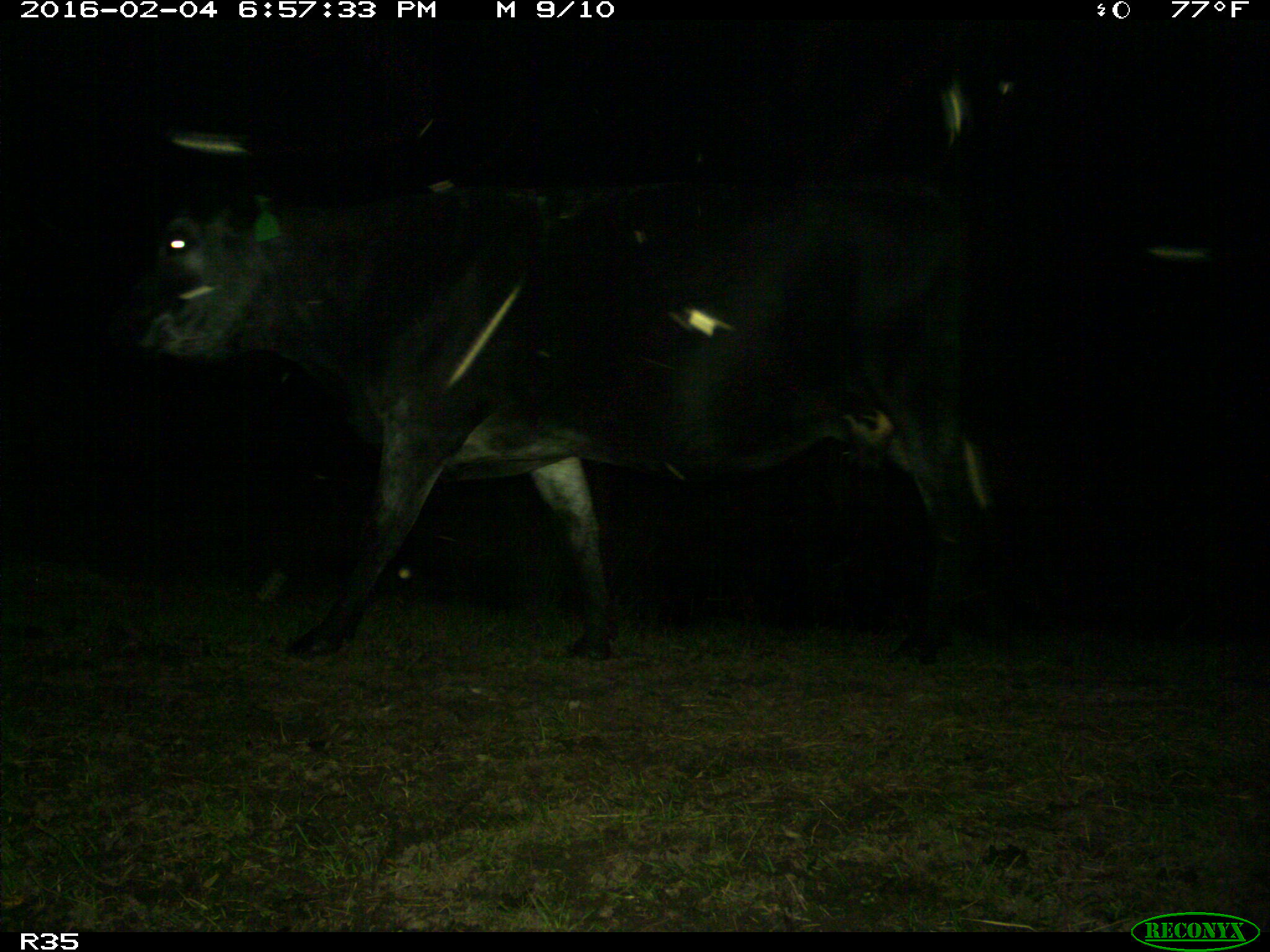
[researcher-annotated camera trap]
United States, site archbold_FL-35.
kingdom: Animalia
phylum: Chordata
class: Mammalia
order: Artiodactyla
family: Bovidae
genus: Bos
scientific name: Bos taurus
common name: domestic cow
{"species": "Bos taurus (domestic cow)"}